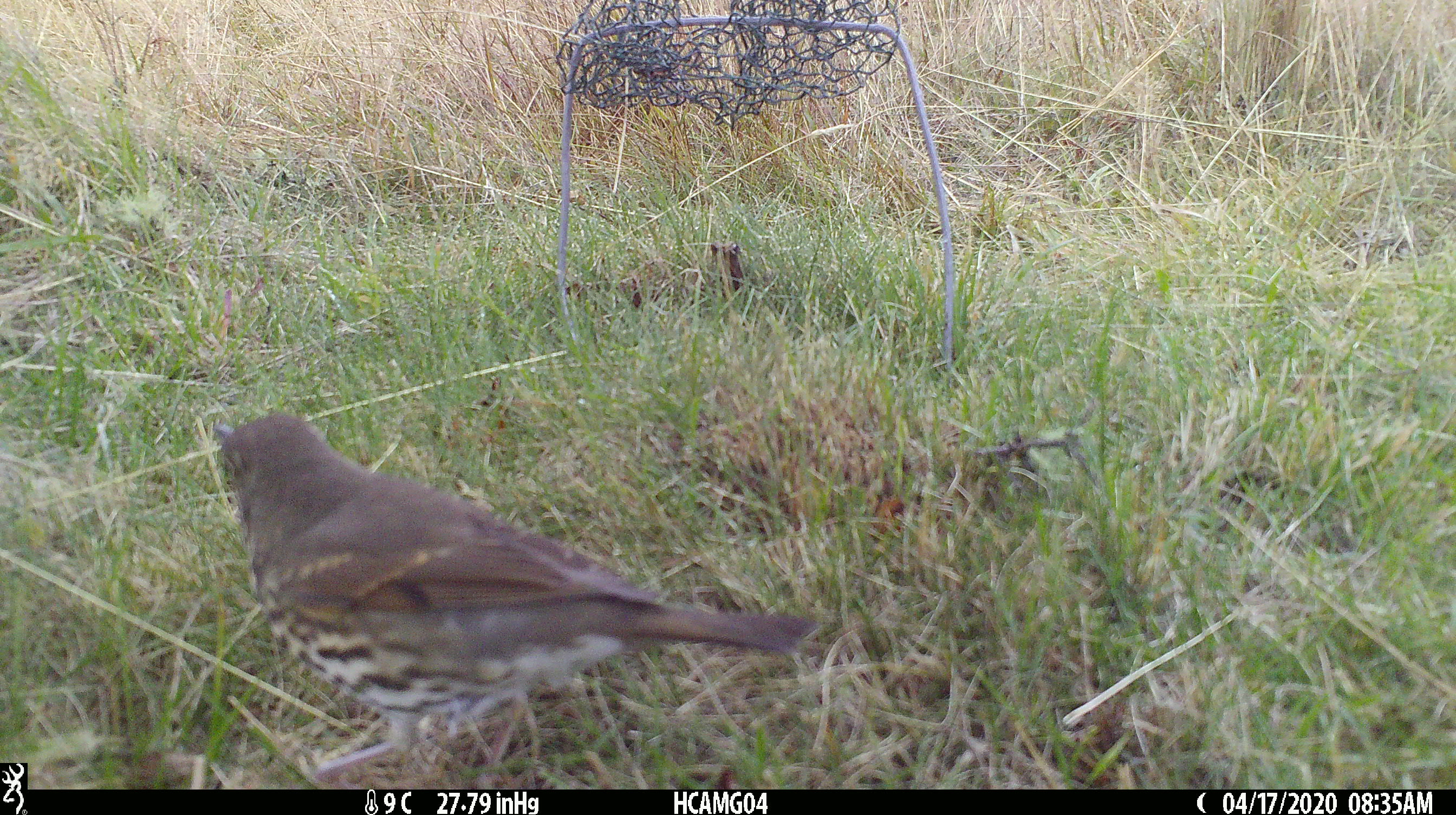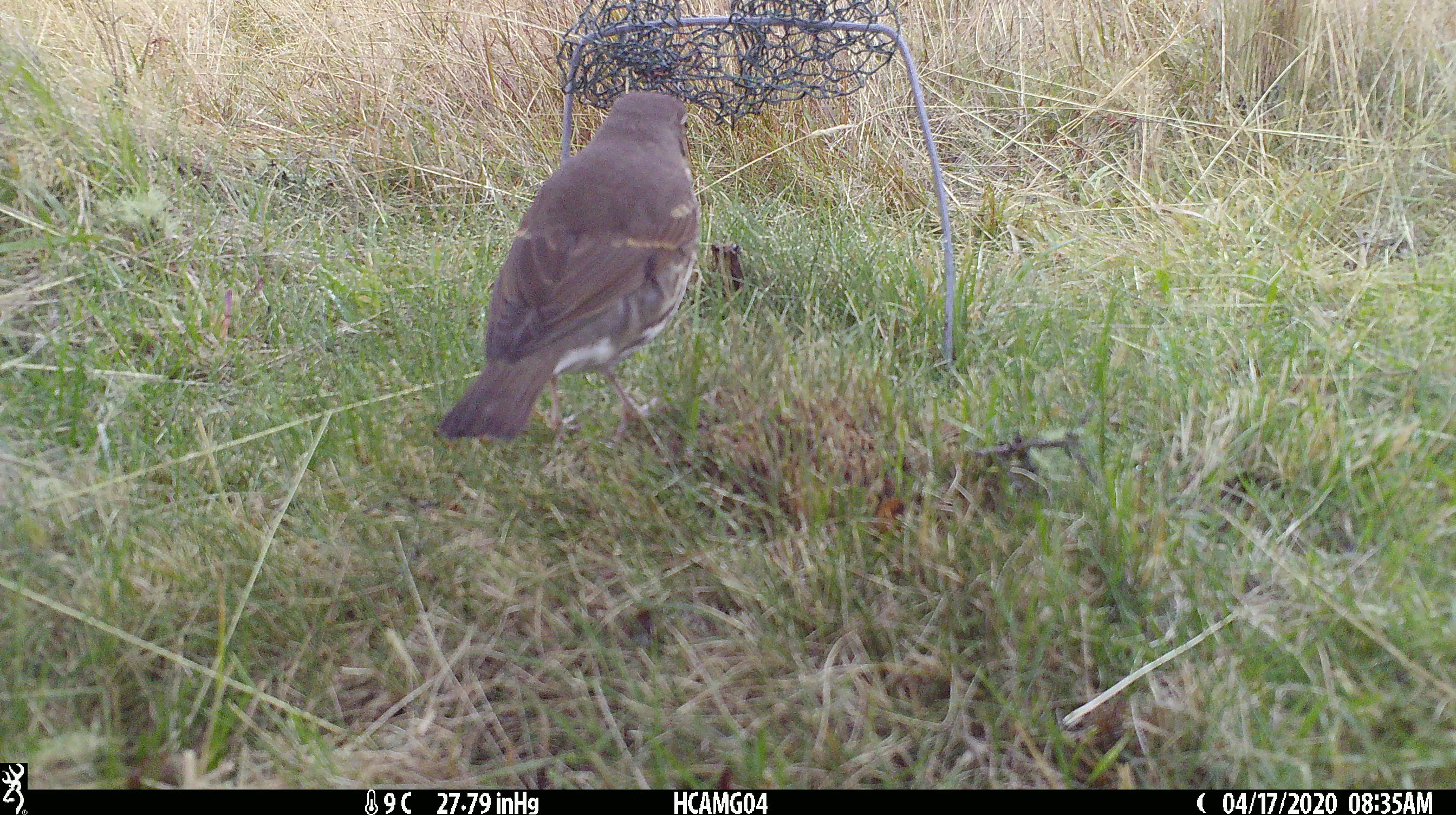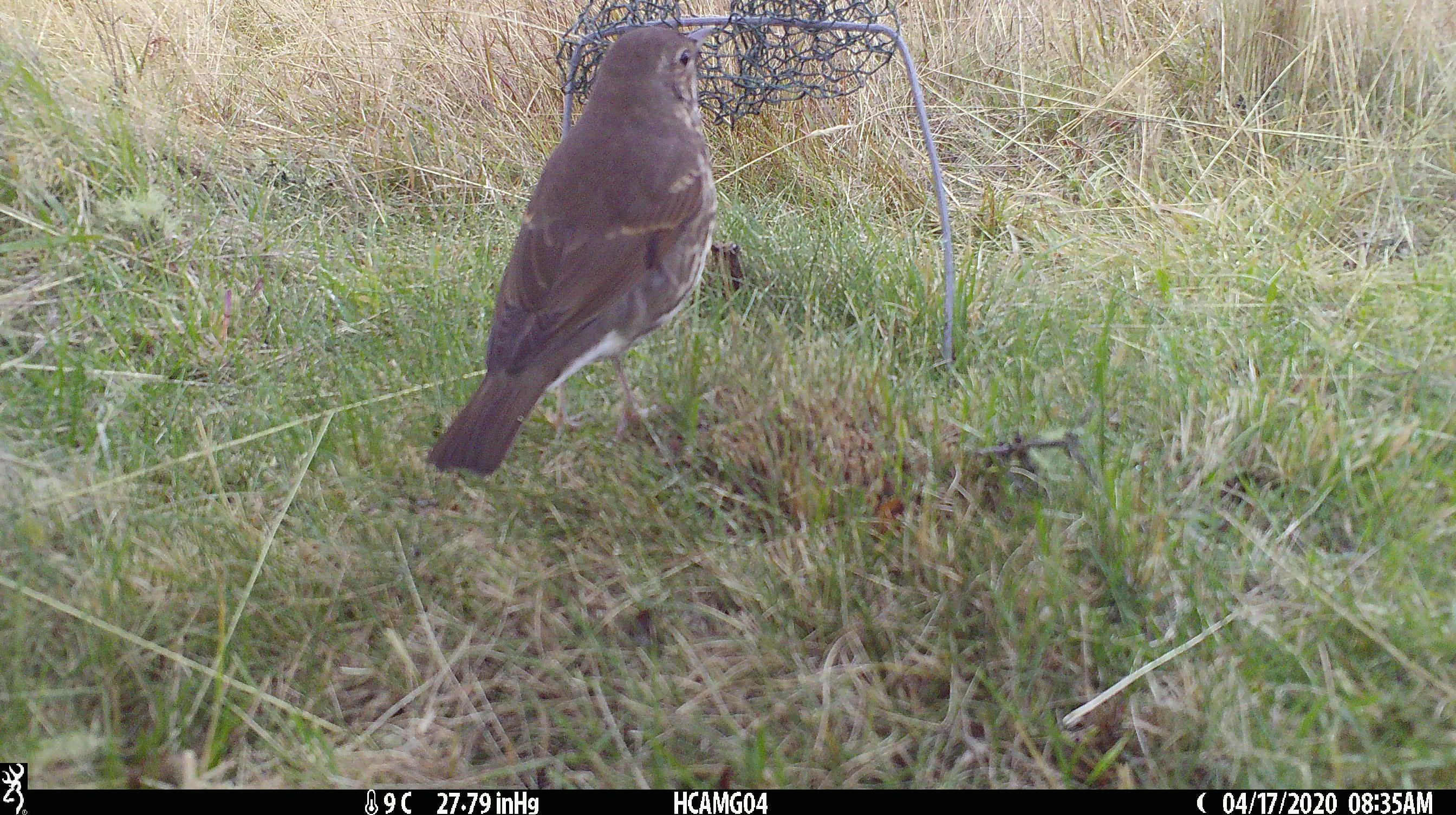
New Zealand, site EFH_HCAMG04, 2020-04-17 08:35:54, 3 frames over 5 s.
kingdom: Animalia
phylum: Chordata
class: Aves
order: Passeriformes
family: Turdidae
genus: Turdus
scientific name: Turdus philomelos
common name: song thrush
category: thrush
Thrush (song thrush) (Turdus philomelos).